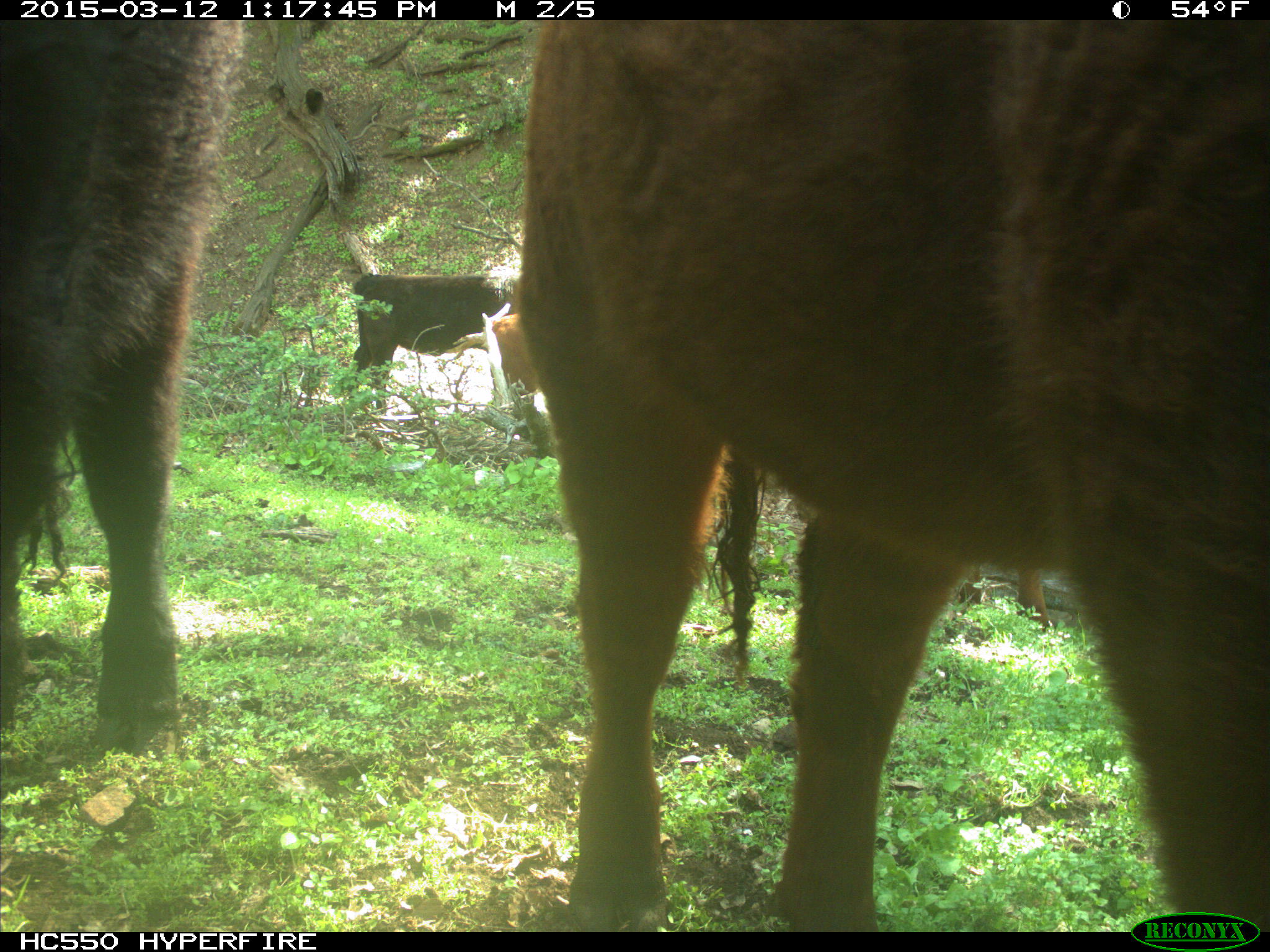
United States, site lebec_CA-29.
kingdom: Animalia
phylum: Chordata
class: Mammalia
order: Artiodactyla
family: Bovidae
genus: Bos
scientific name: Bos taurus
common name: domestic cow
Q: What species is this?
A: Bos taurus (domestic cow).